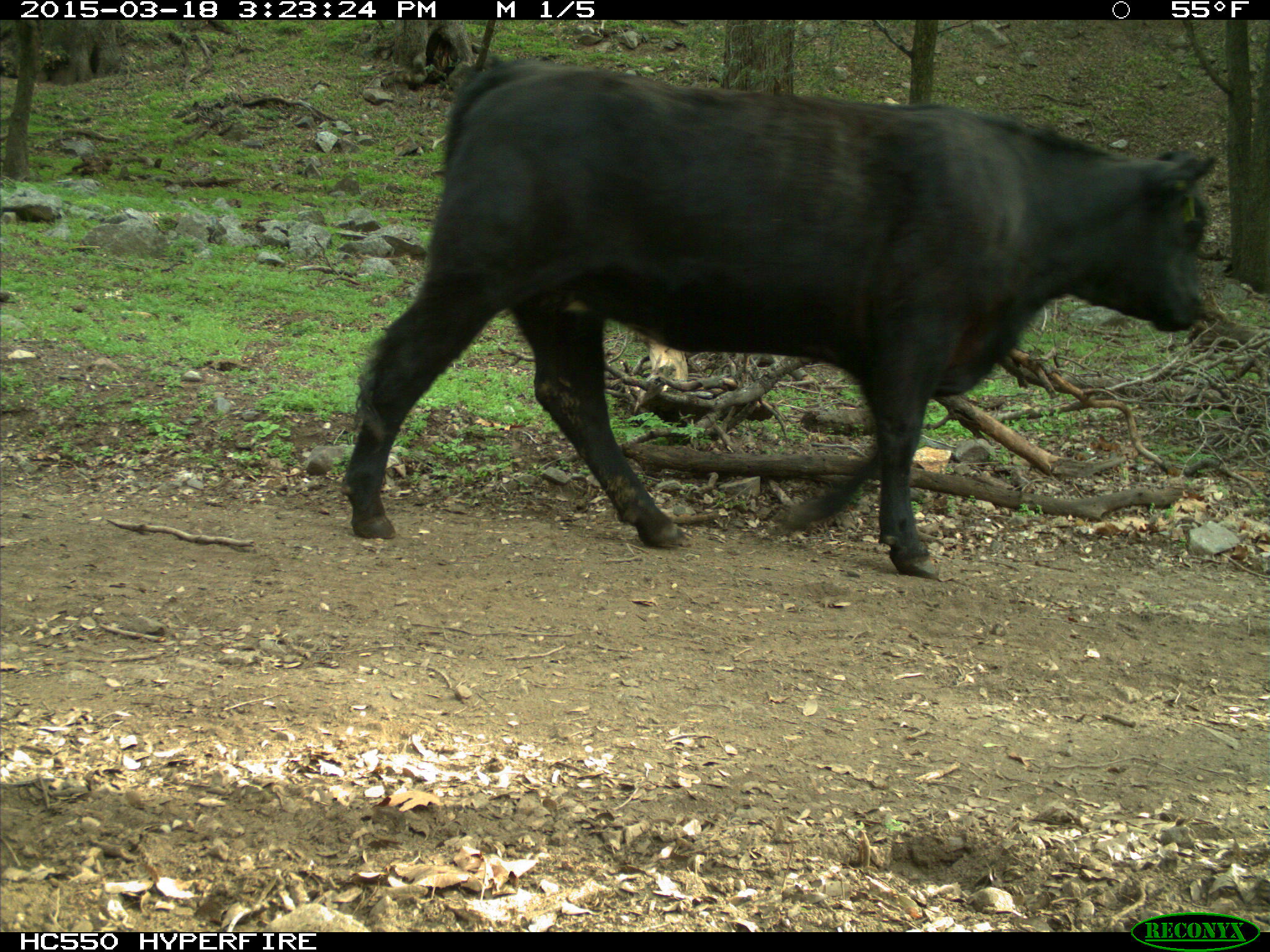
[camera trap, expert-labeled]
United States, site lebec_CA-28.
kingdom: Animalia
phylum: Chordata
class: Mammalia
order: Artiodactyla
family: Bovidae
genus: Bos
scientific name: Bos taurus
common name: domestic cow